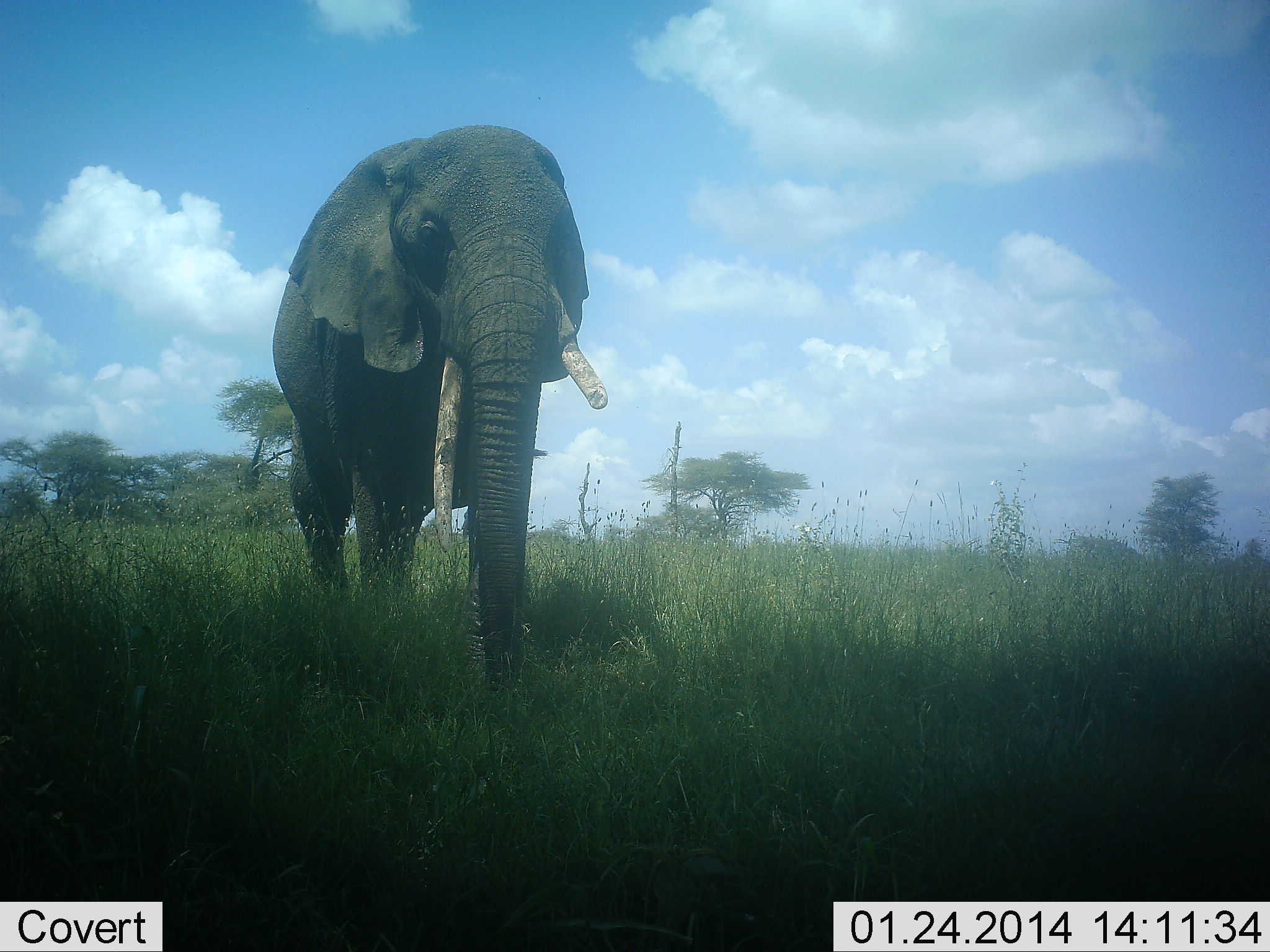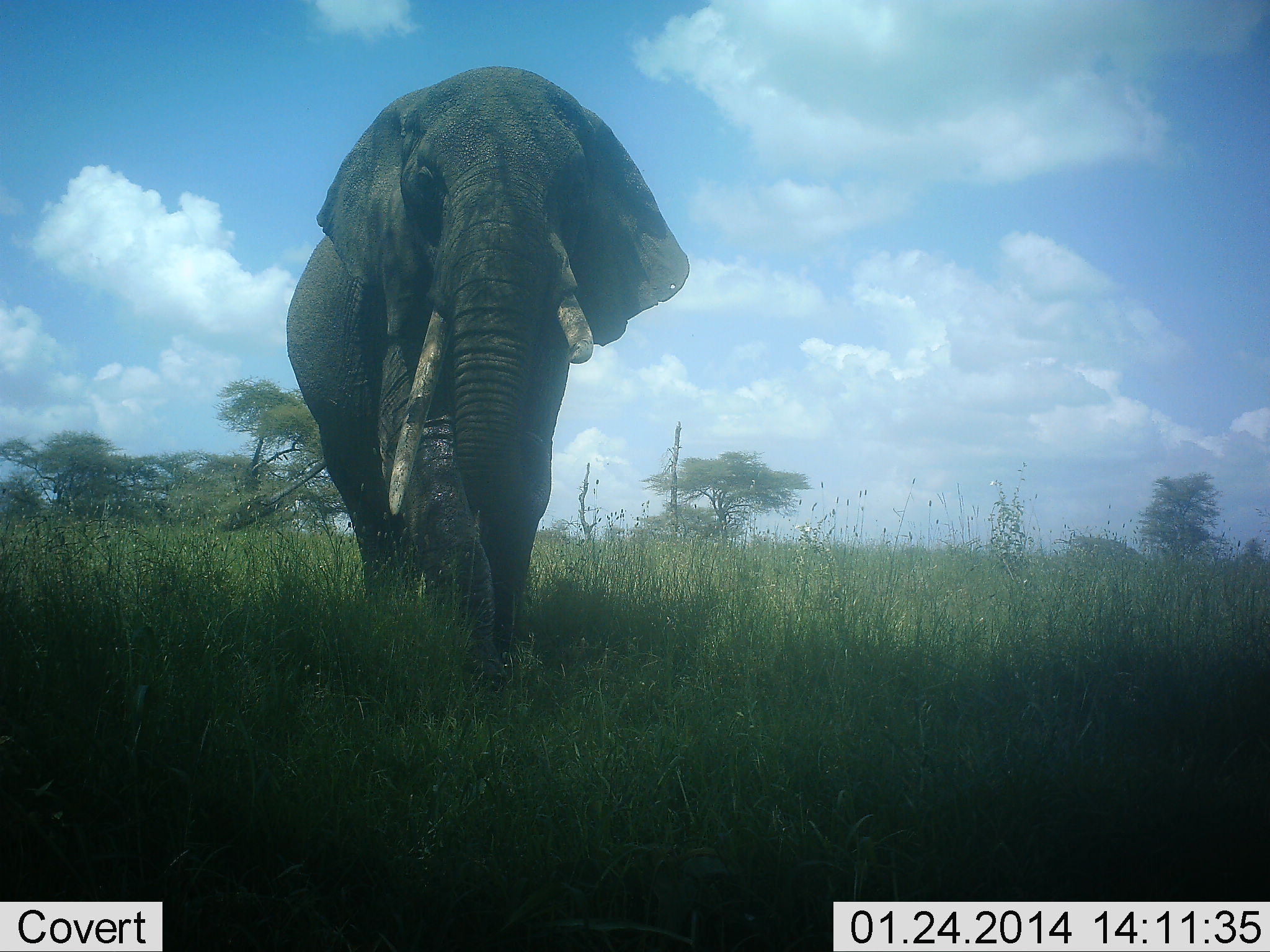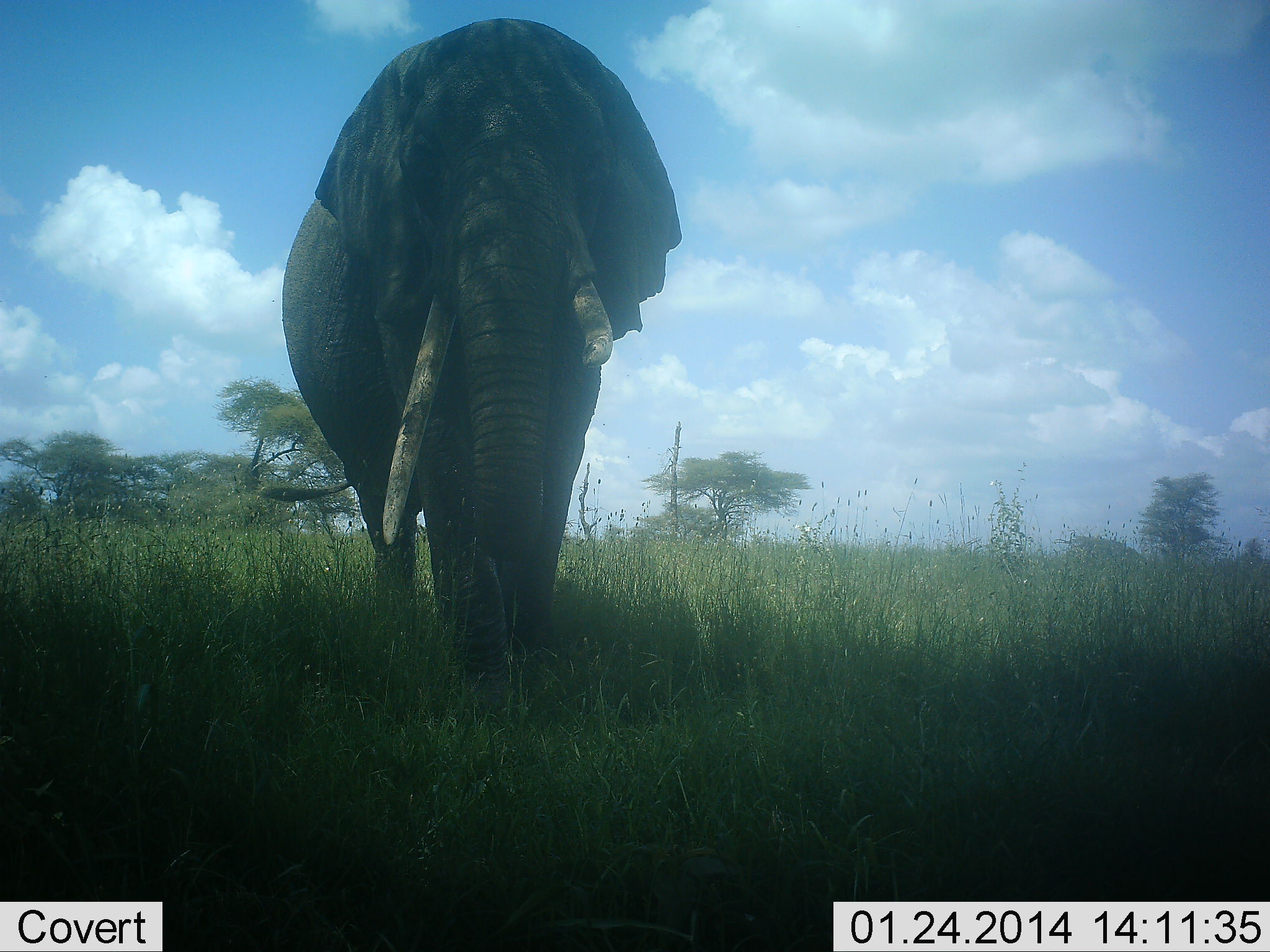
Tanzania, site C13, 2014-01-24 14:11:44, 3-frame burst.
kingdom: Animalia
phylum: Chordata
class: Mammalia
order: Proboscidea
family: Elephantidae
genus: Loxodonta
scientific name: Loxodonta africana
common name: african bush elephant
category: elephant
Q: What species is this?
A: Elephant (african bush elephant) (Loxodonta africana).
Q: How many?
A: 1.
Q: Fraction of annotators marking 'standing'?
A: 10%.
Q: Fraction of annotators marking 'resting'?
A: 0%.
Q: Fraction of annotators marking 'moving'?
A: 90%.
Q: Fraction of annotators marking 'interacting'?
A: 10%.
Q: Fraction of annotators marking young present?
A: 0%.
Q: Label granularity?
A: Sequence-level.